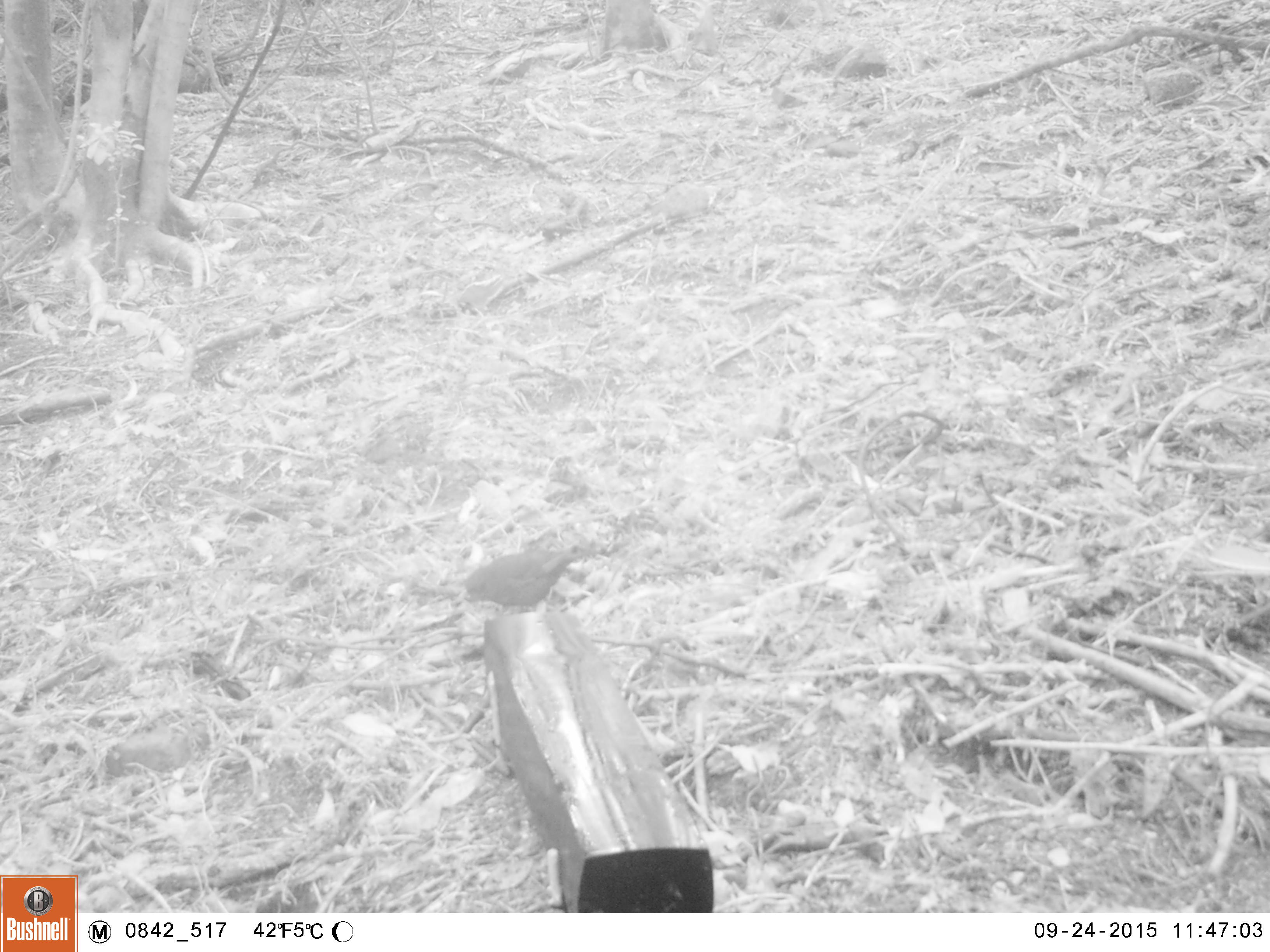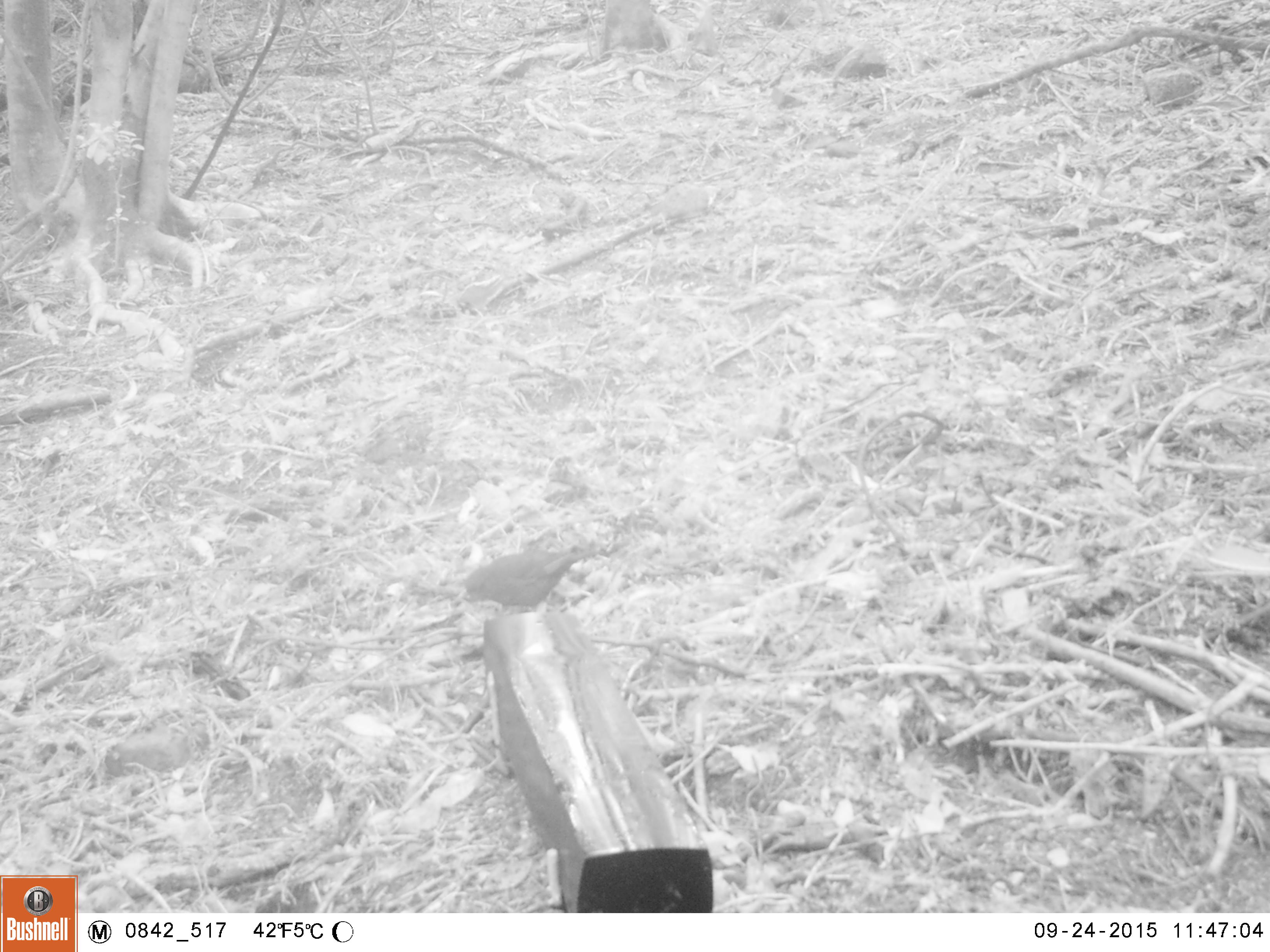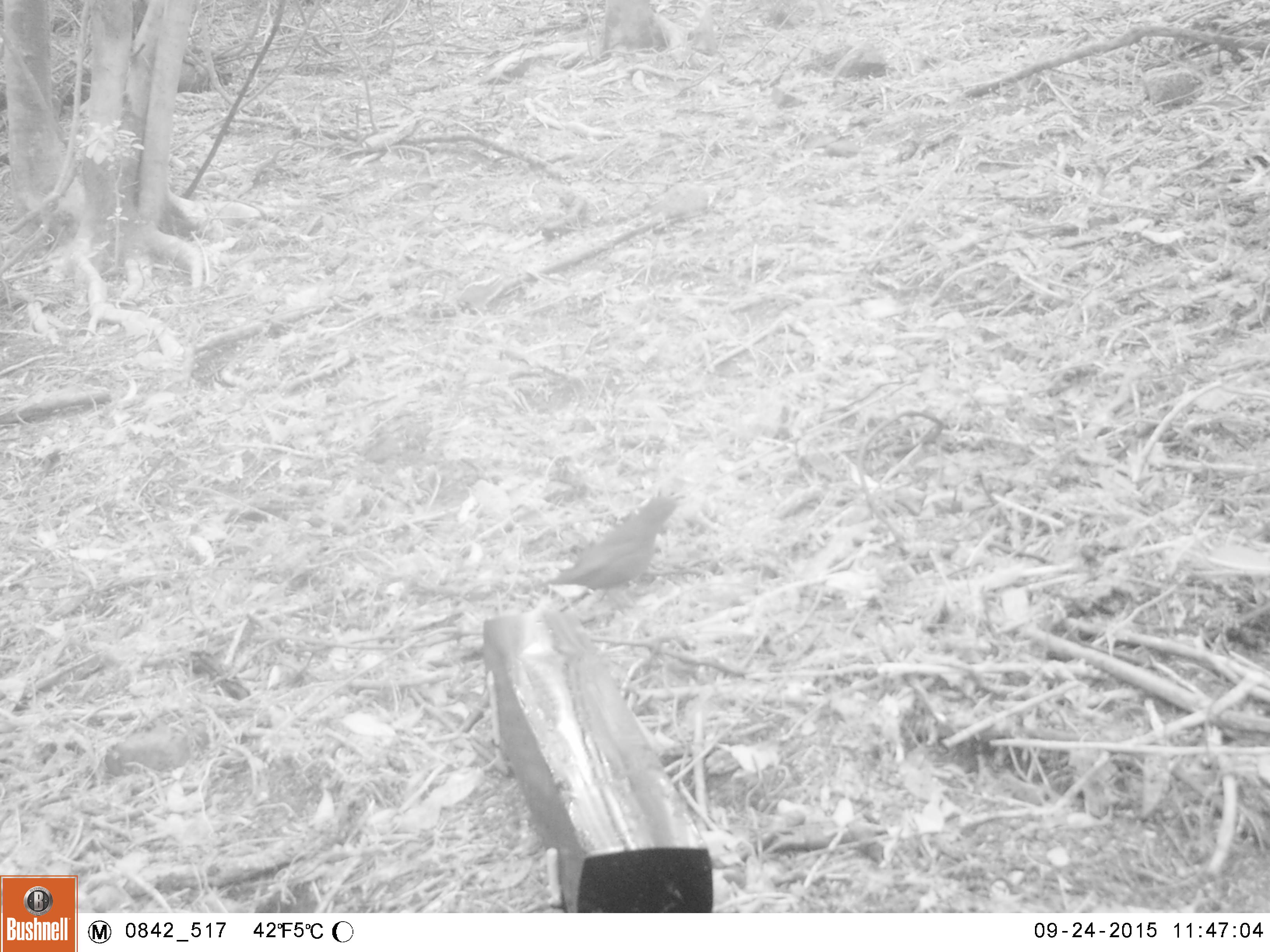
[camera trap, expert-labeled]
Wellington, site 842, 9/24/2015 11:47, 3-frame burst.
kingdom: Animalia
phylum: Chordata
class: Aves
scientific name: Aves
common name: bird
Bird (Aves).